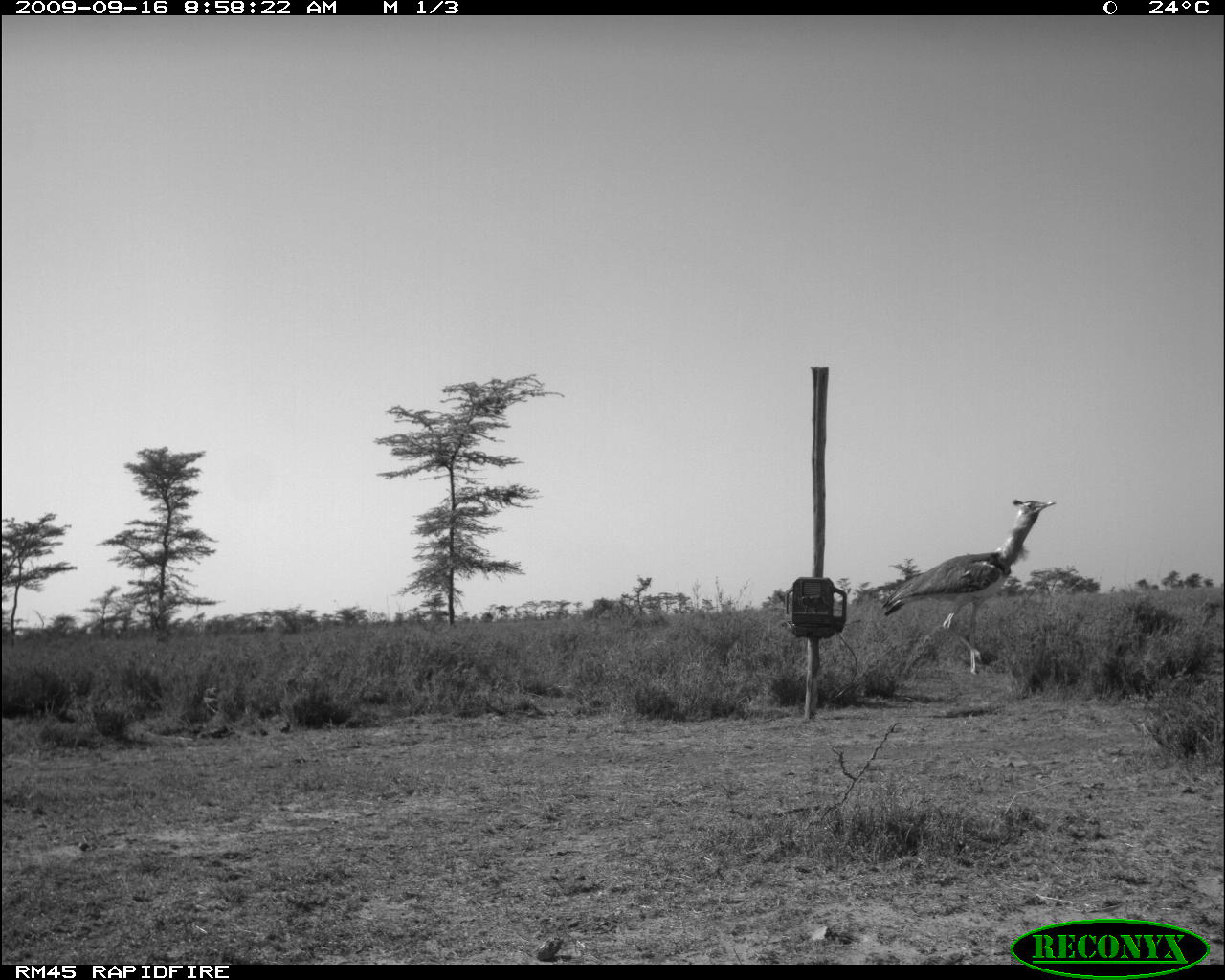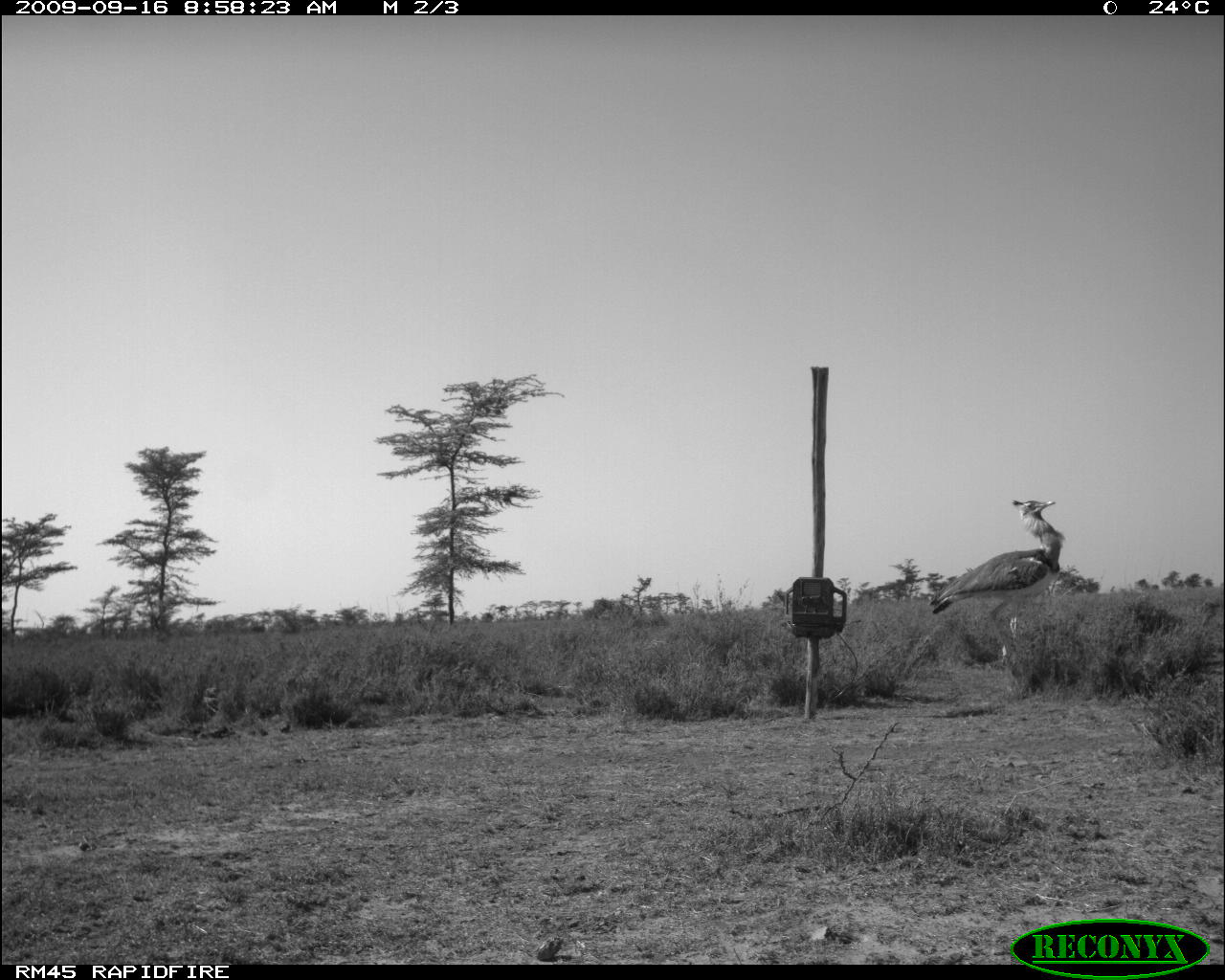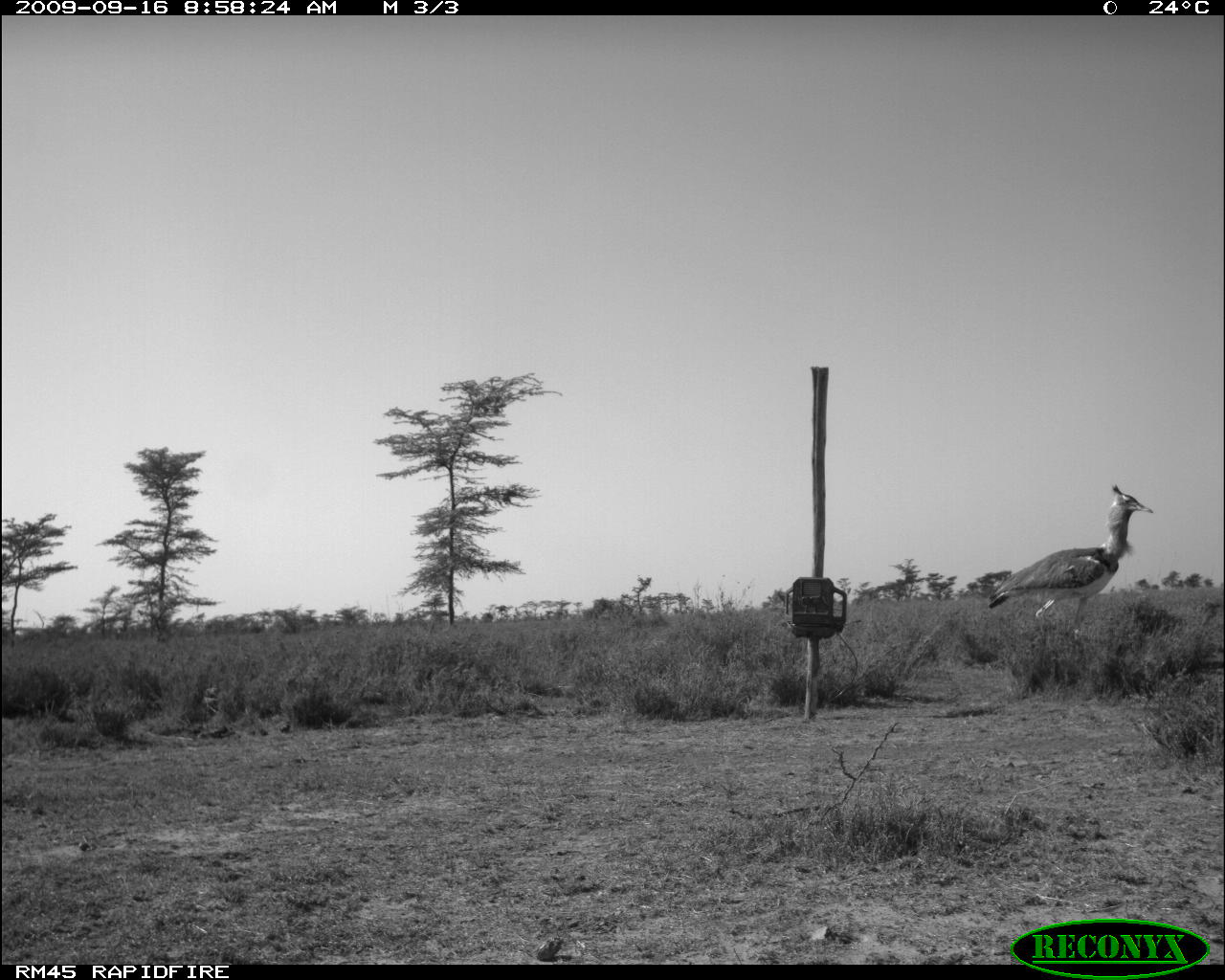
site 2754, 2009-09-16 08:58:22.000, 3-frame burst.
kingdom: Animalia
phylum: Chordata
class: Aves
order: Otidiformes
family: Otididae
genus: Ardeotis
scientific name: Ardeotis kori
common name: kori bustard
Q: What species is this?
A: Ardeotis kori (kori bustard).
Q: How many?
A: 1.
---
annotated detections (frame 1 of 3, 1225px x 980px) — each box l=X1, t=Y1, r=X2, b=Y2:
ardeotis kori: l=877, t=496, r=1058, b=677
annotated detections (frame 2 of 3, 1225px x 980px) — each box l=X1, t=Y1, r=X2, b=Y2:
ardeotis kori: l=927, t=497, r=1066, b=661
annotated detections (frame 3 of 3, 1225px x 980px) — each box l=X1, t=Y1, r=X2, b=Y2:
ardeotis kori: l=986, t=481, r=1154, b=642